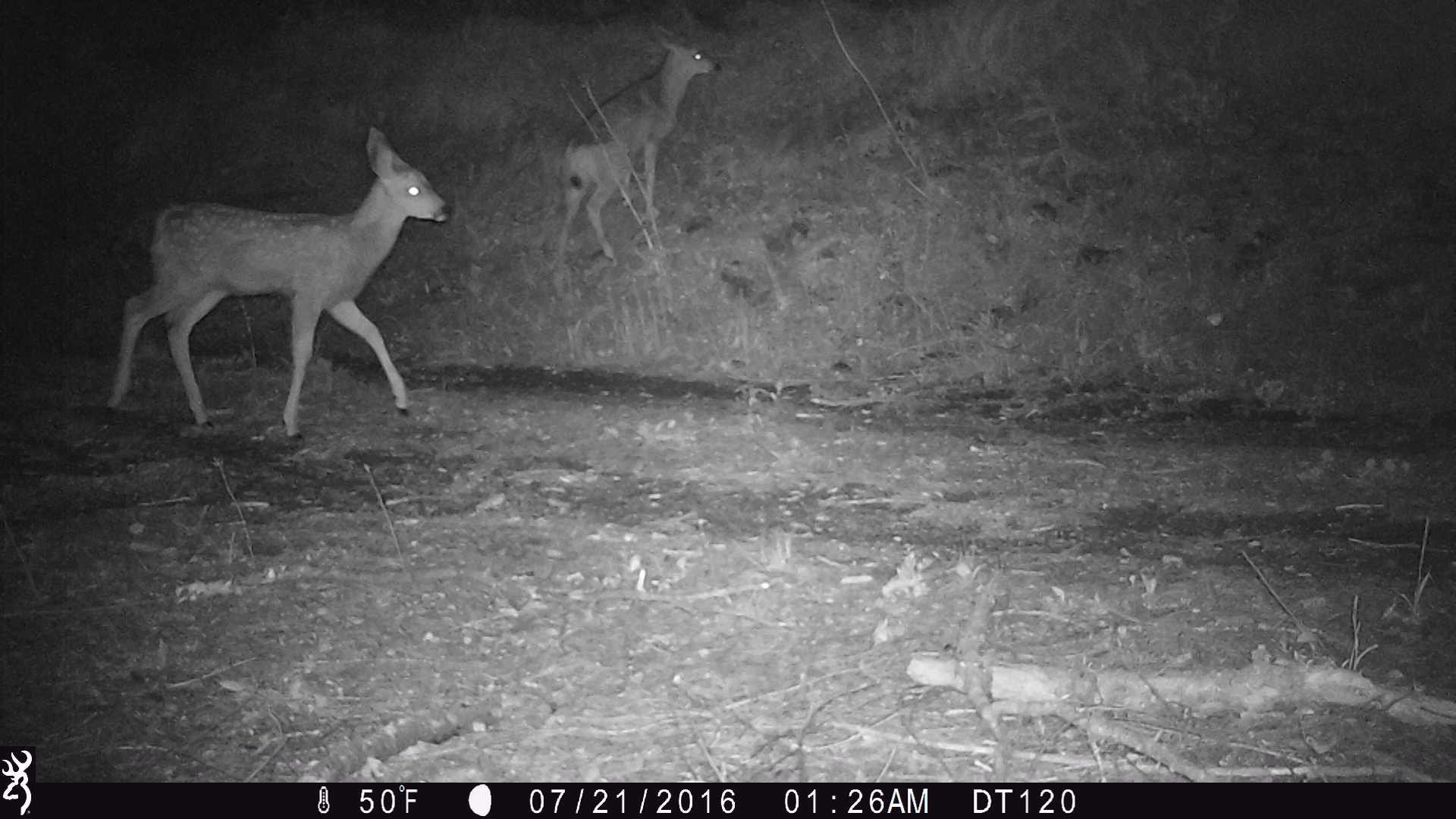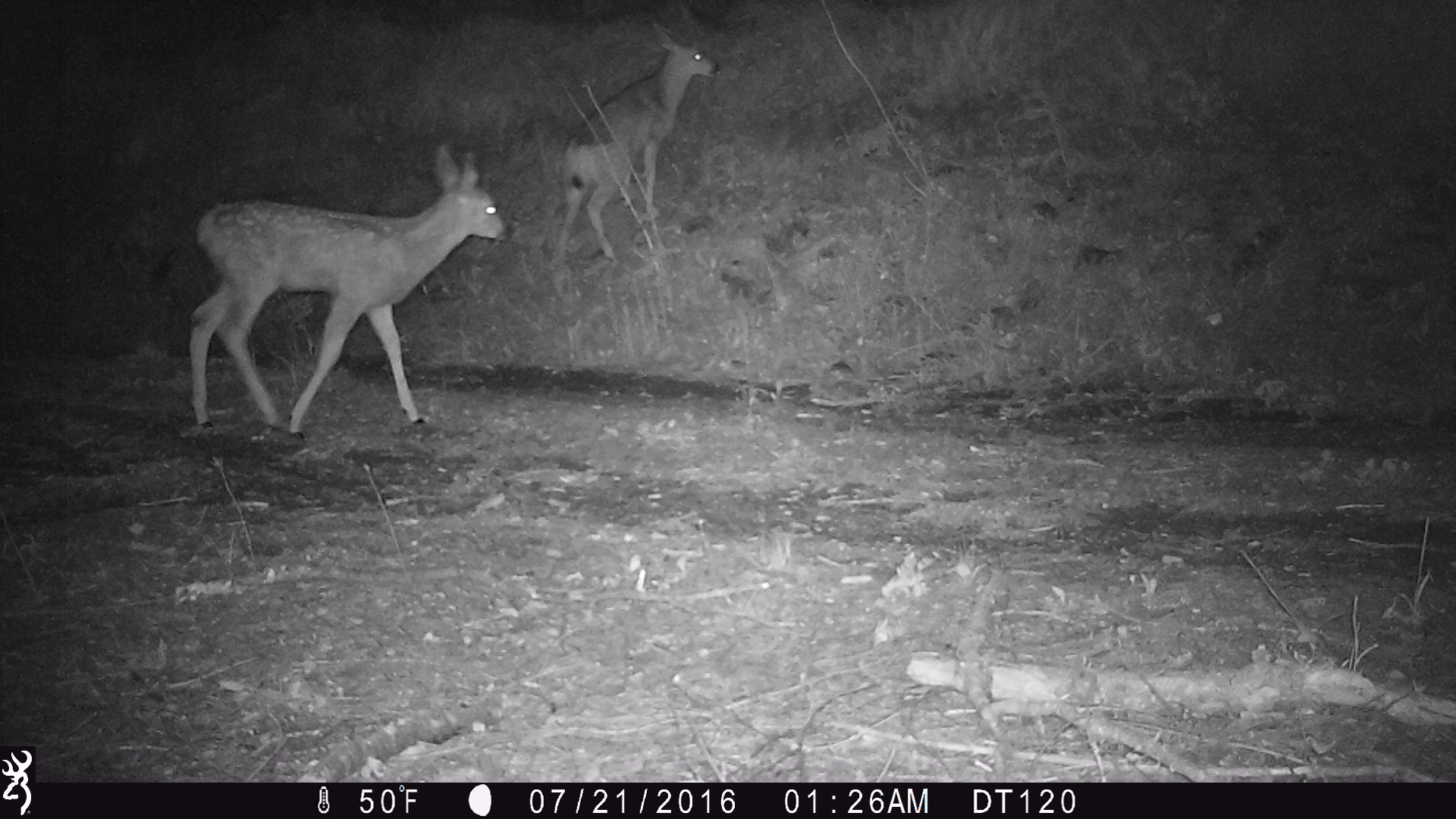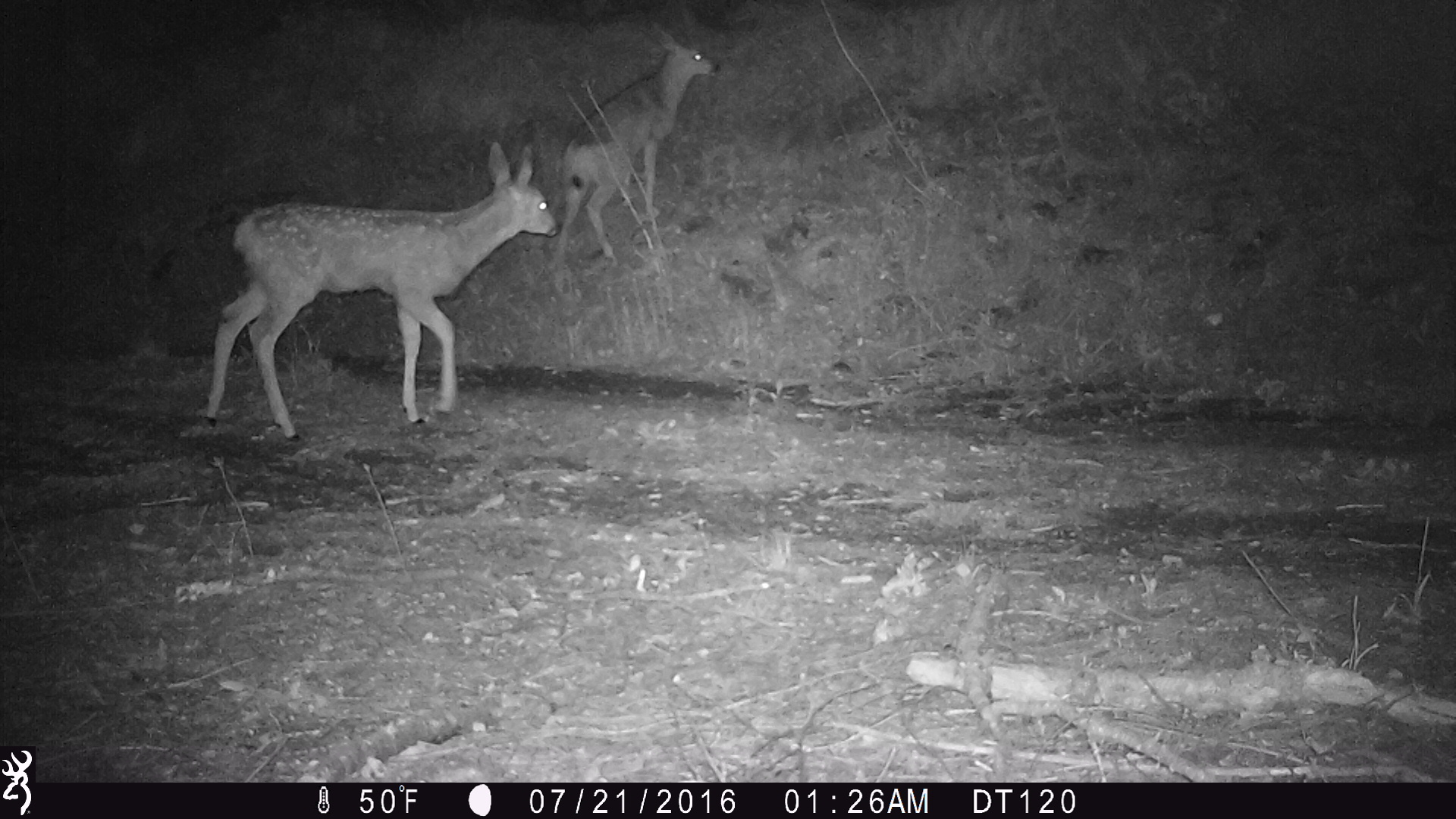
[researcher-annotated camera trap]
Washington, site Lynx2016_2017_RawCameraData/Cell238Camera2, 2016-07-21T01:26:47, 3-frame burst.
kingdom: Animalia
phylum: Chordata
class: Mammalia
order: Artiodactyla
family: Cervidae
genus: Odocoileus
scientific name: Odocoileus hemionus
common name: mule deer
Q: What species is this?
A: Odocoileus hemionus (mule deer).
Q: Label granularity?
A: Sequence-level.